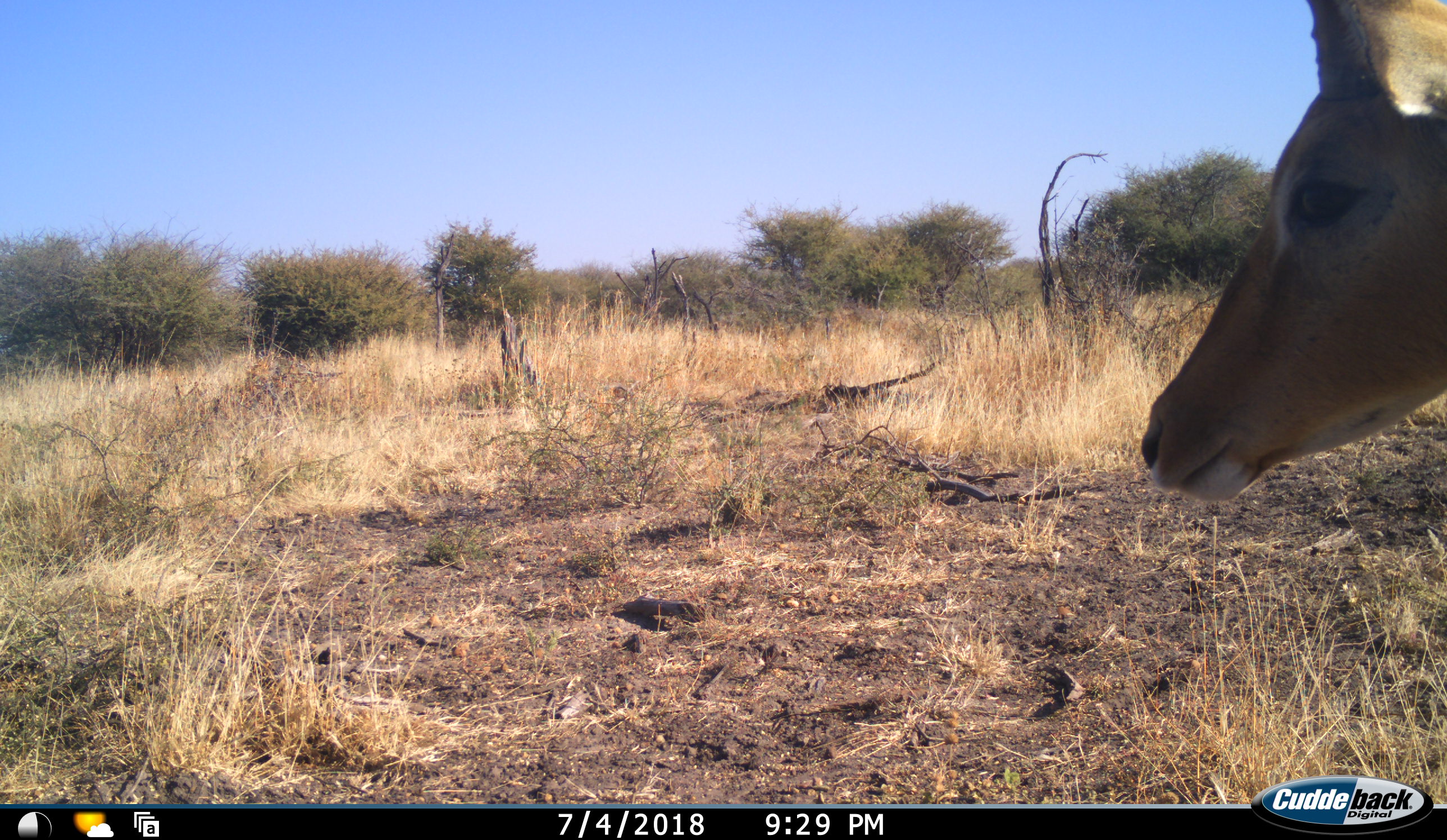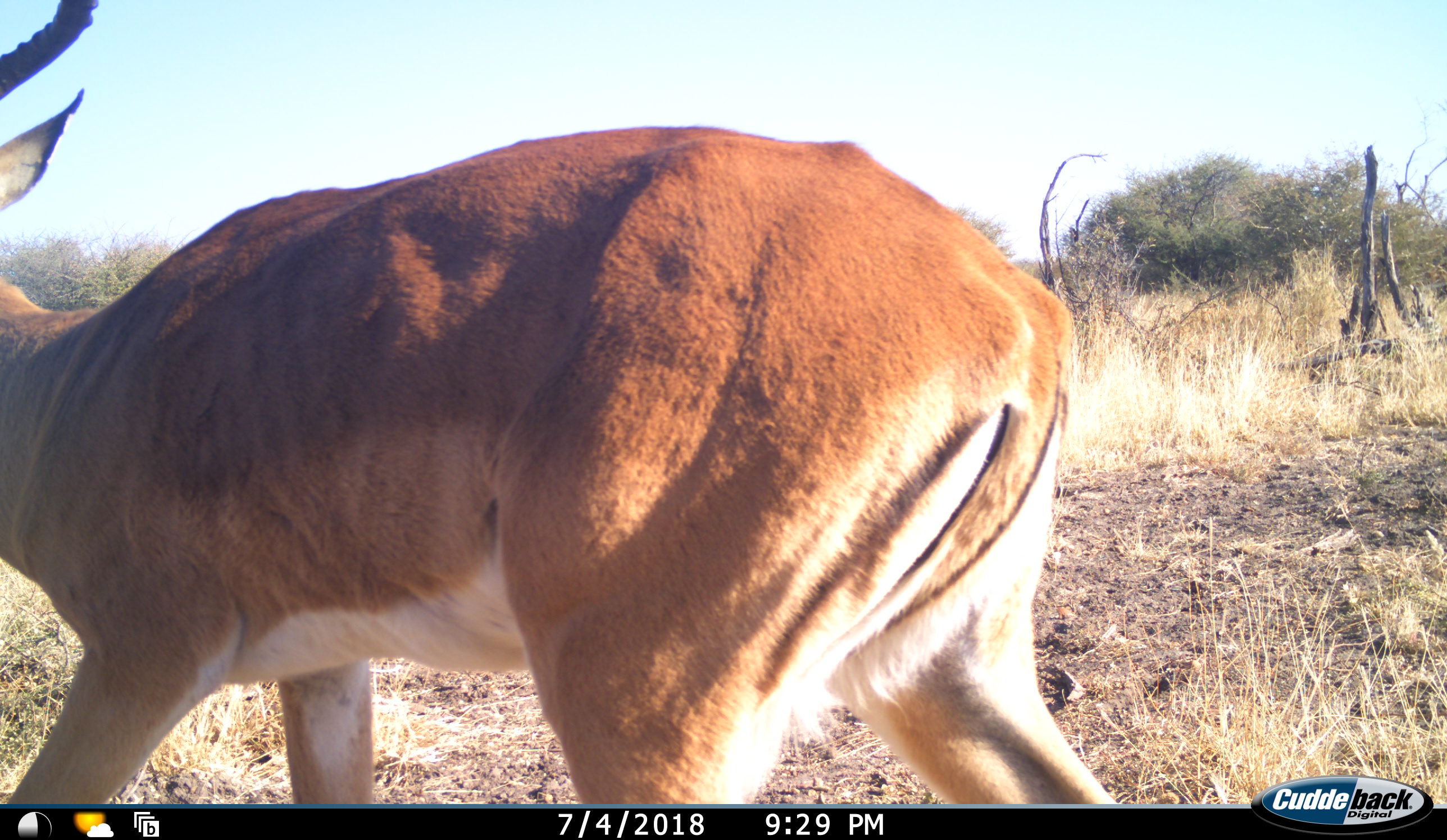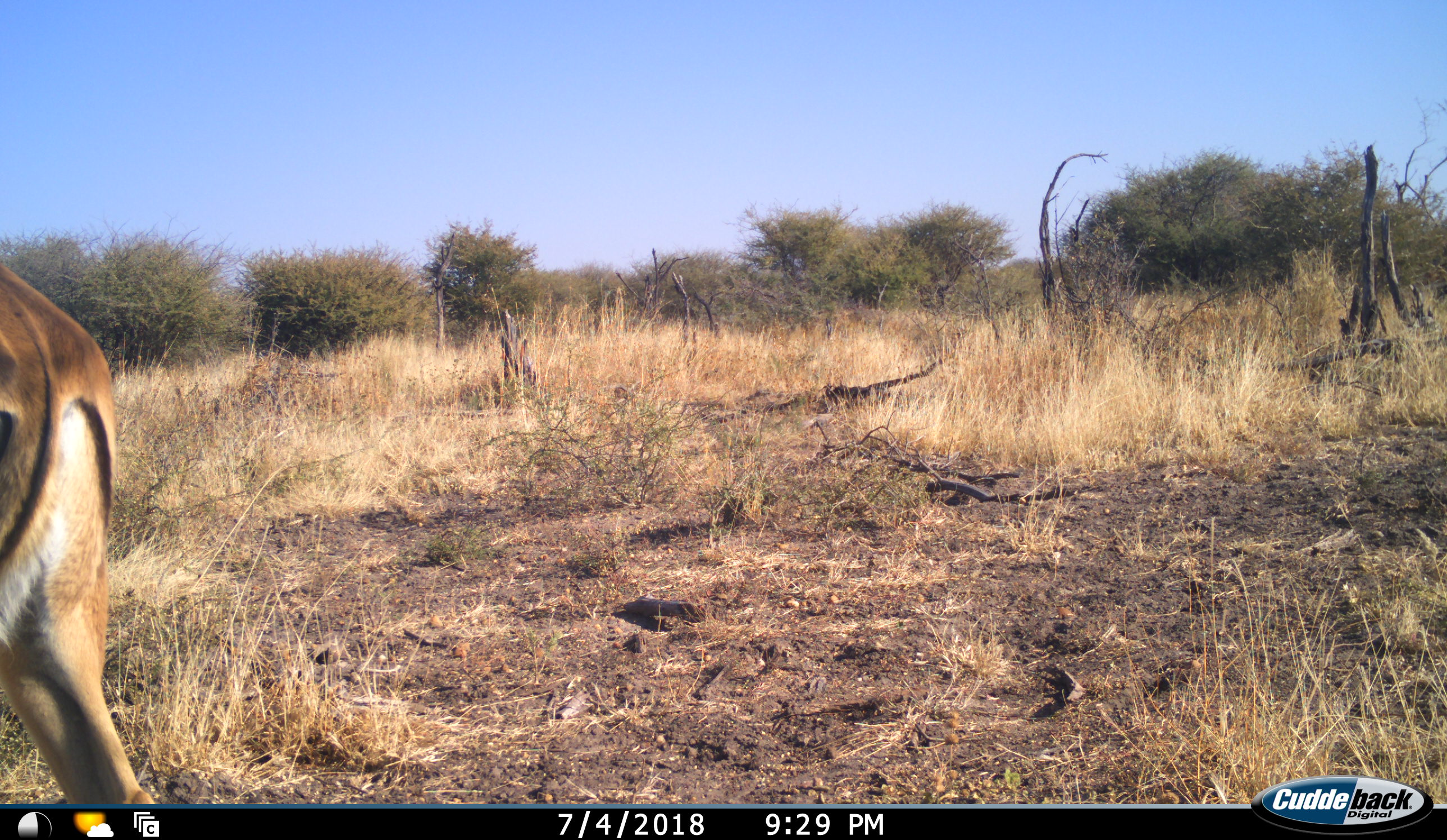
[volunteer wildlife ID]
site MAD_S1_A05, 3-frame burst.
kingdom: Animalia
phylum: Chordata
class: Mammalia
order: Artiodactyla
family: Bovidae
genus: Aepyceros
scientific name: Aepyceros melampus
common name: impala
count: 1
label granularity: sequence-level